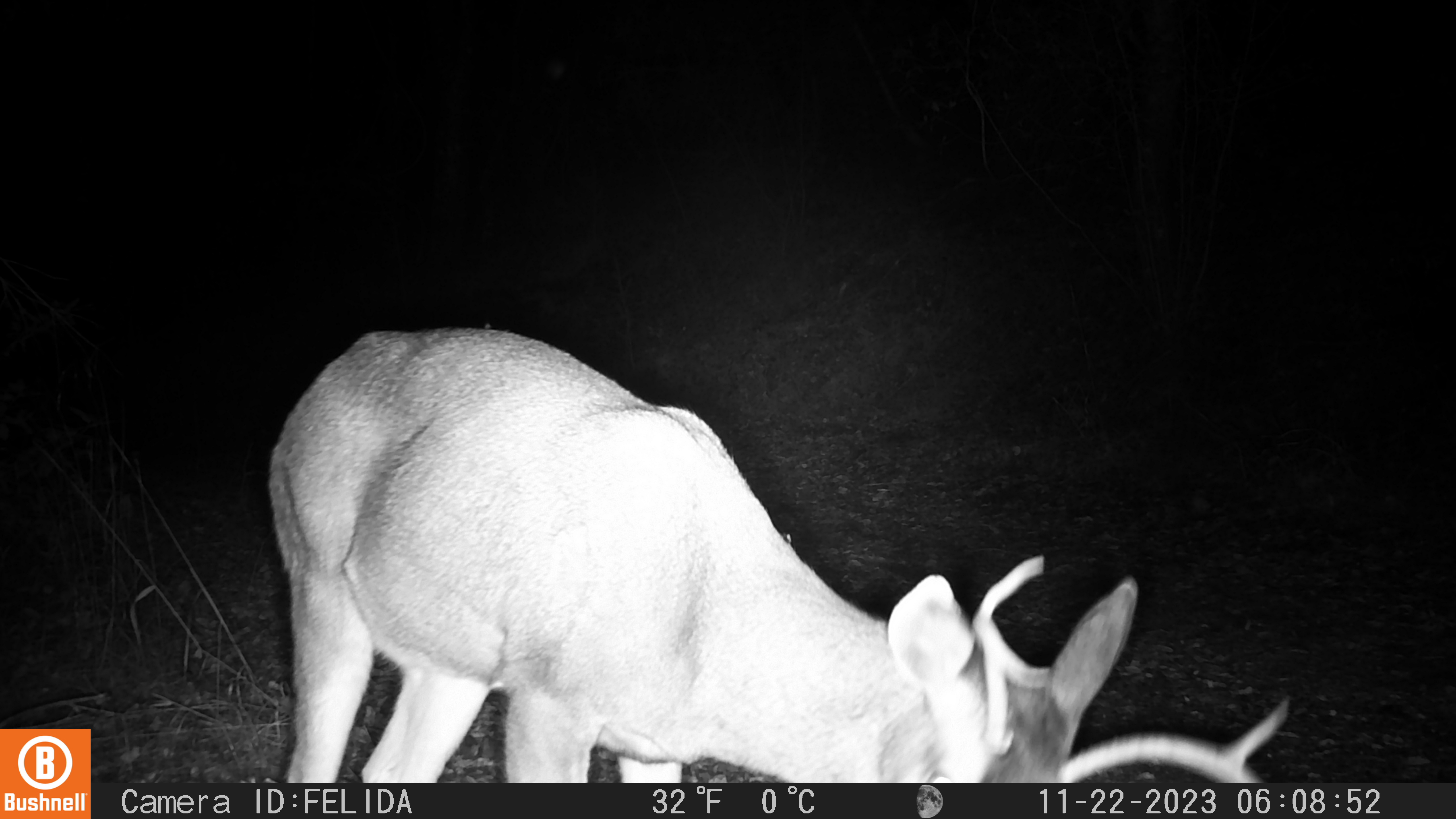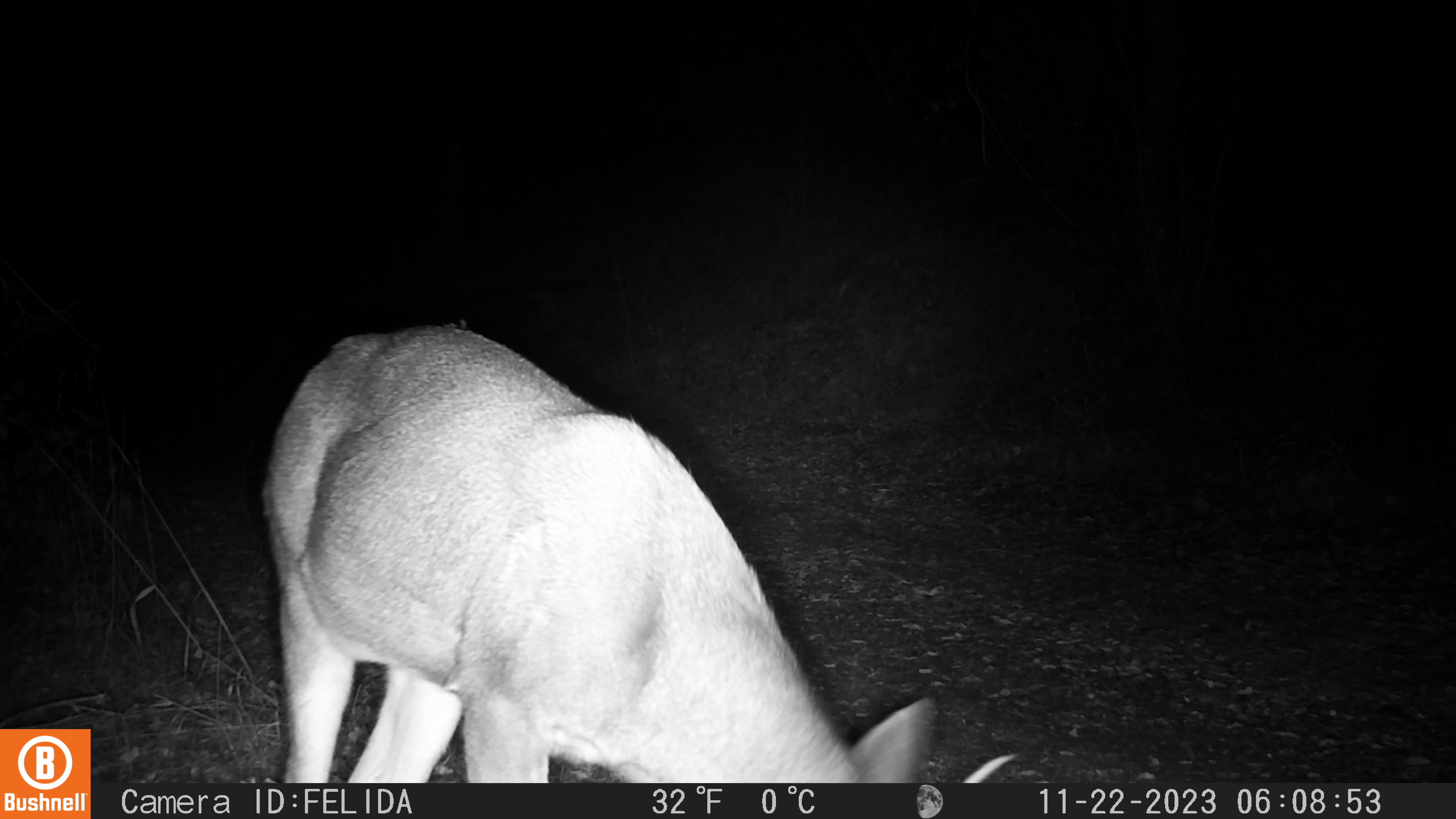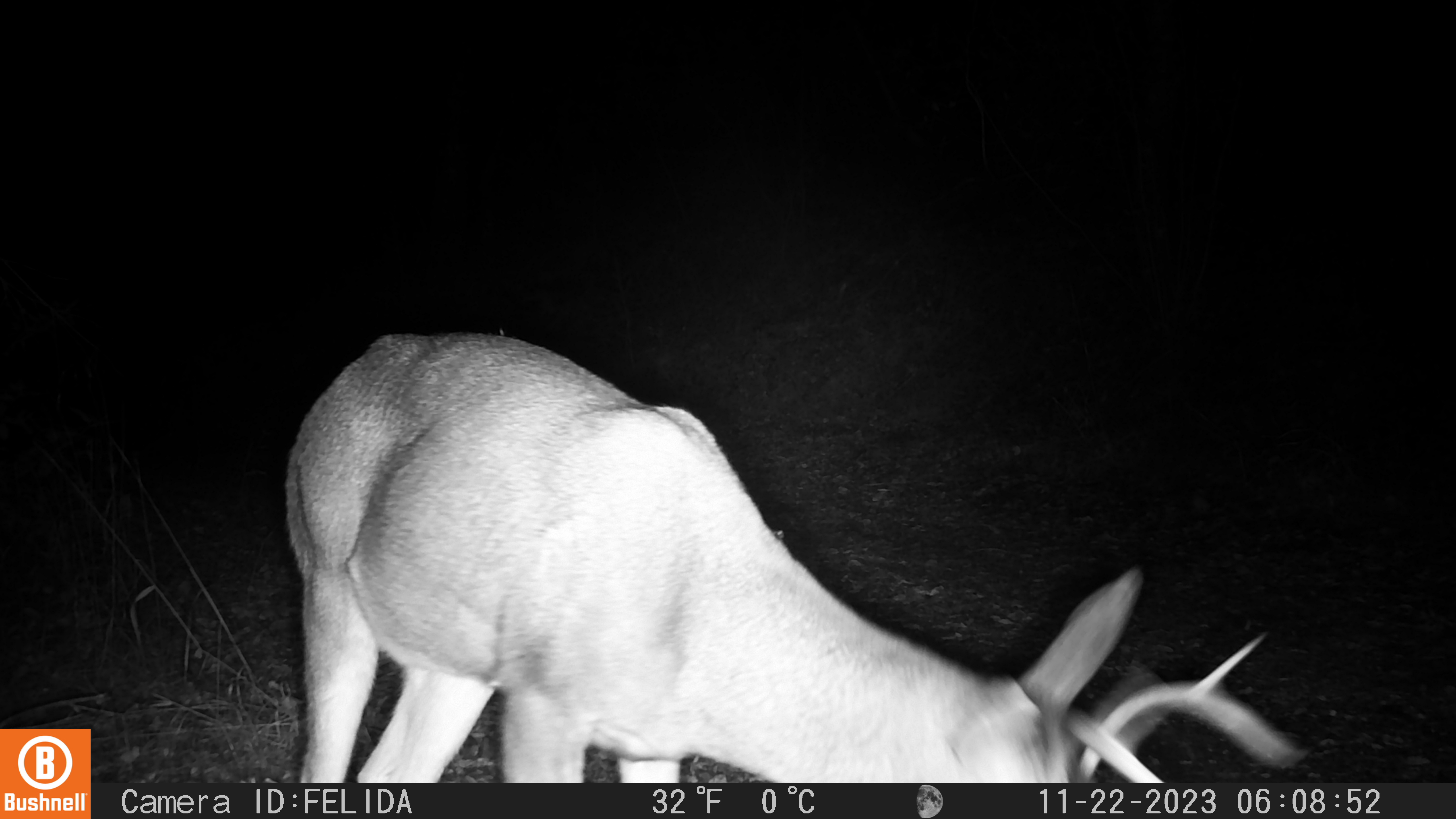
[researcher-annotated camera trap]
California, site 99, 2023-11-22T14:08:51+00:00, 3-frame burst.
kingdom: Animalia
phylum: Chordata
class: Mammalia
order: Artiodactyla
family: Cervidae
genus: Odocoileus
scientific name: Odocoileus hemionus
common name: mule deer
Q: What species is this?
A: Mule deer (Odocoileus hemionus).